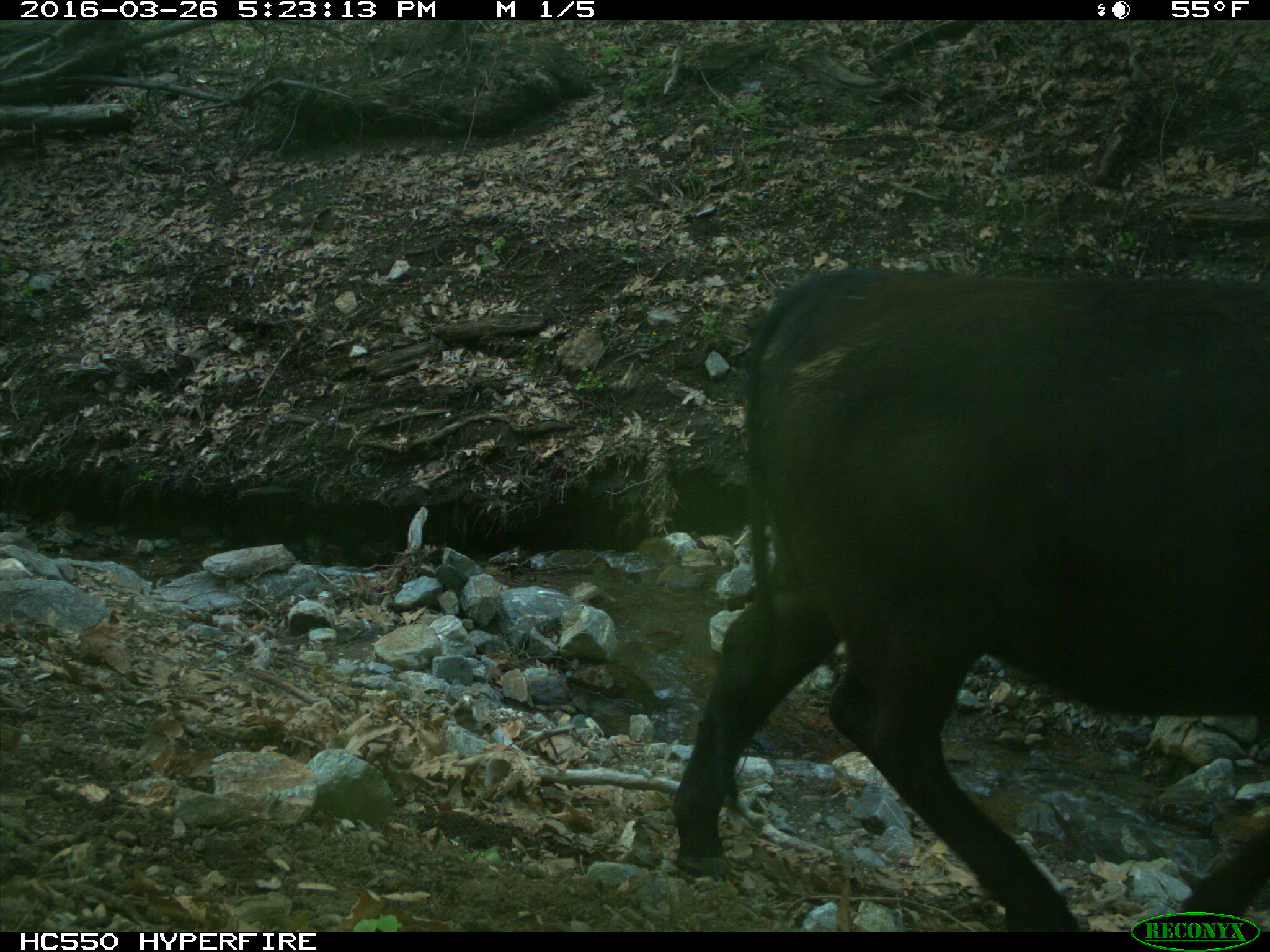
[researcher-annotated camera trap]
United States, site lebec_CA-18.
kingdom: Animalia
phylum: Chordata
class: Mammalia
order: Artiodactyla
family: Bovidae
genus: Bos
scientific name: Bos taurus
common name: domestic cow